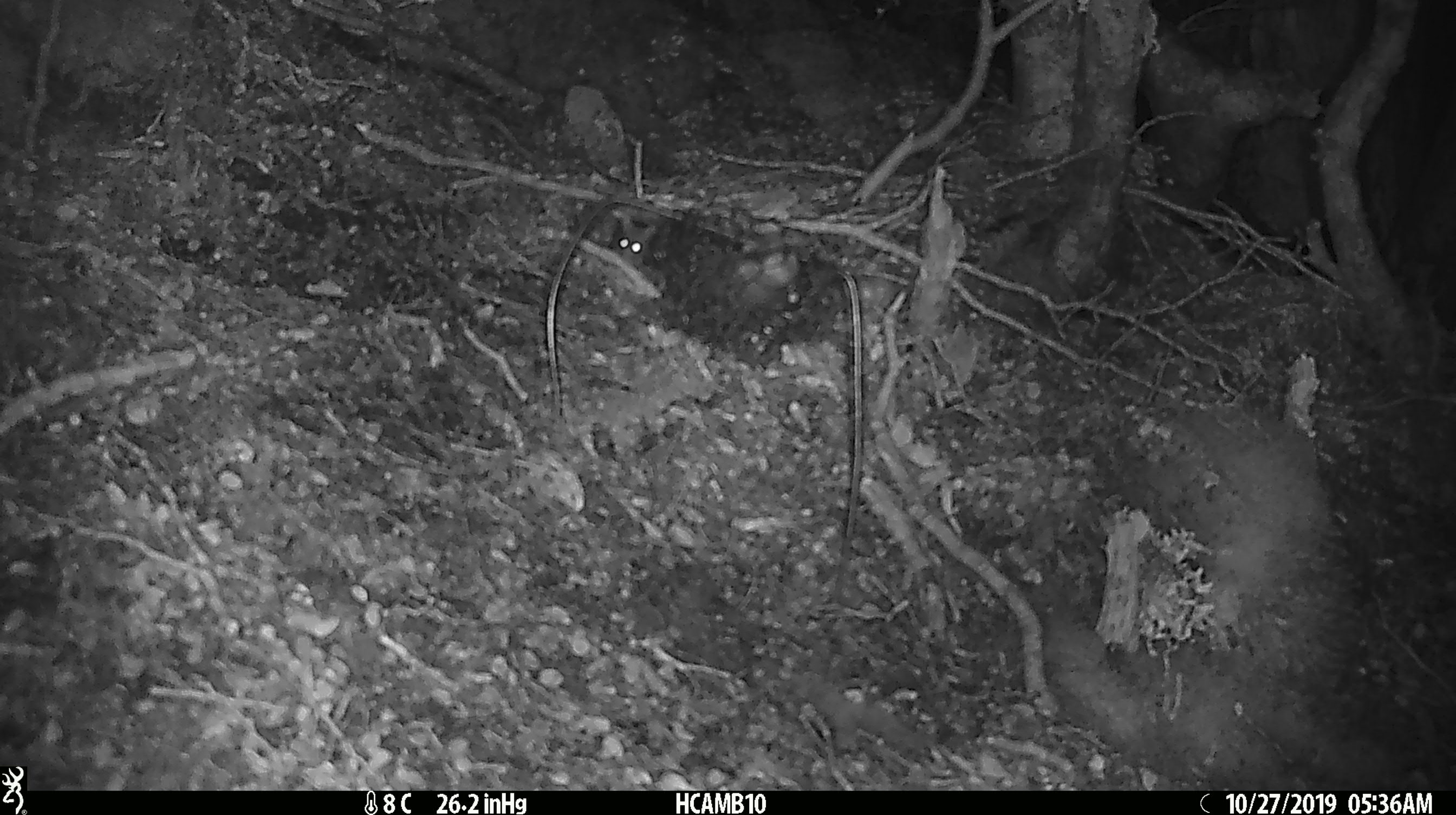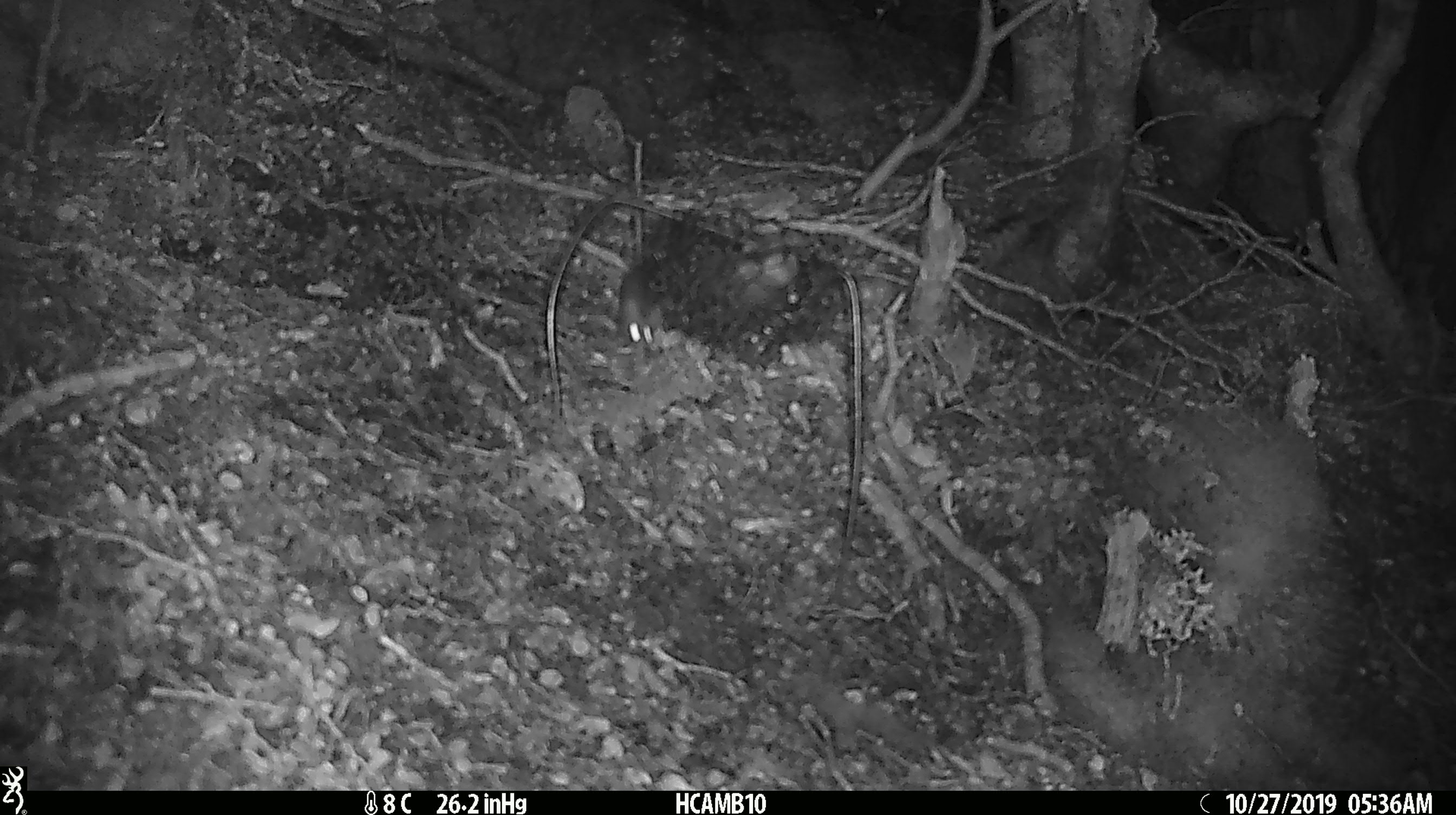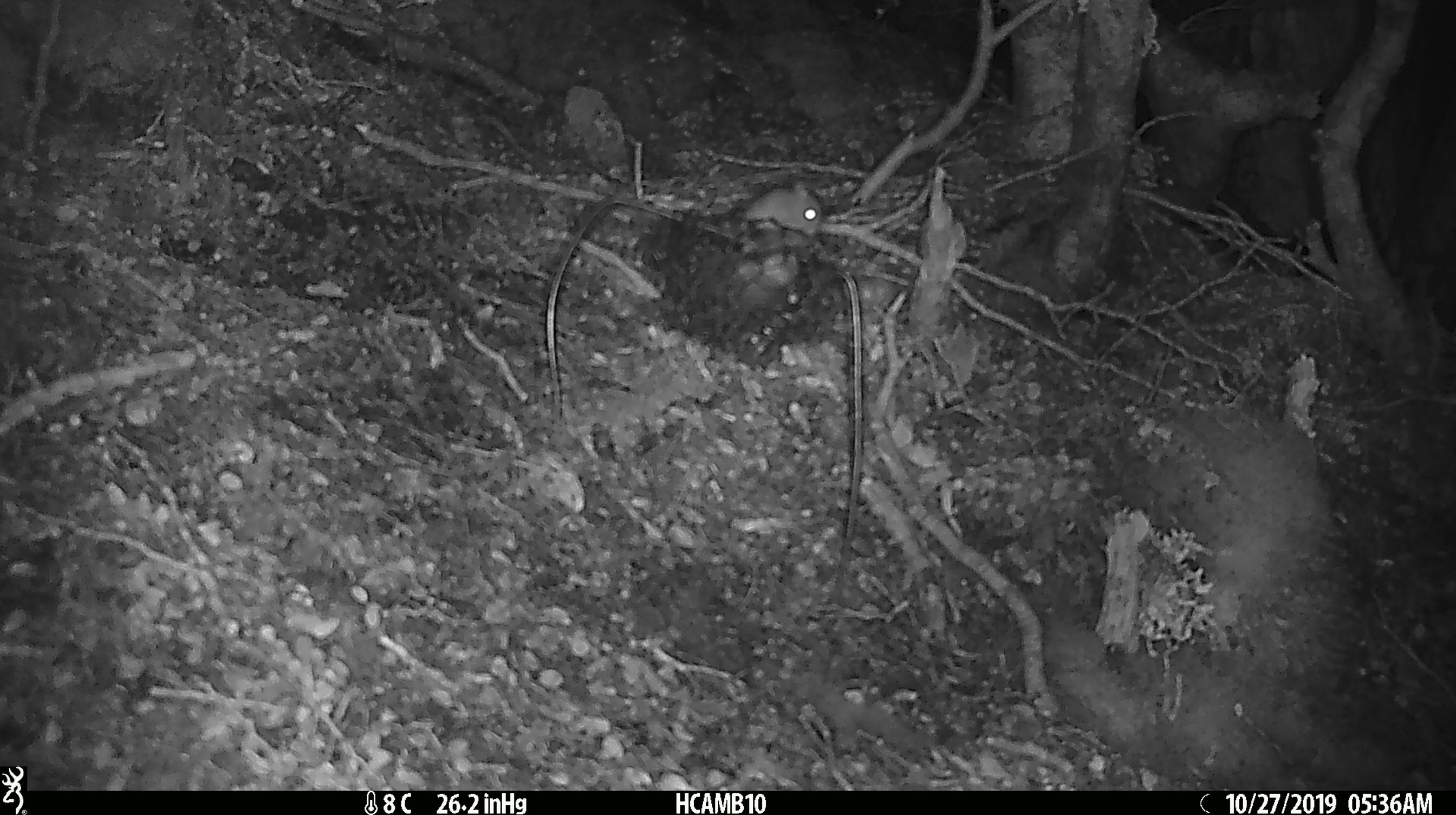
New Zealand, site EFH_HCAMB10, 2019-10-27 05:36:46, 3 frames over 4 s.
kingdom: Animalia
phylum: Chordata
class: Mammalia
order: Rodentia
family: Muridae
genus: Mus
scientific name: Mus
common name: mouse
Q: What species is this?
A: Mouse (Mus).